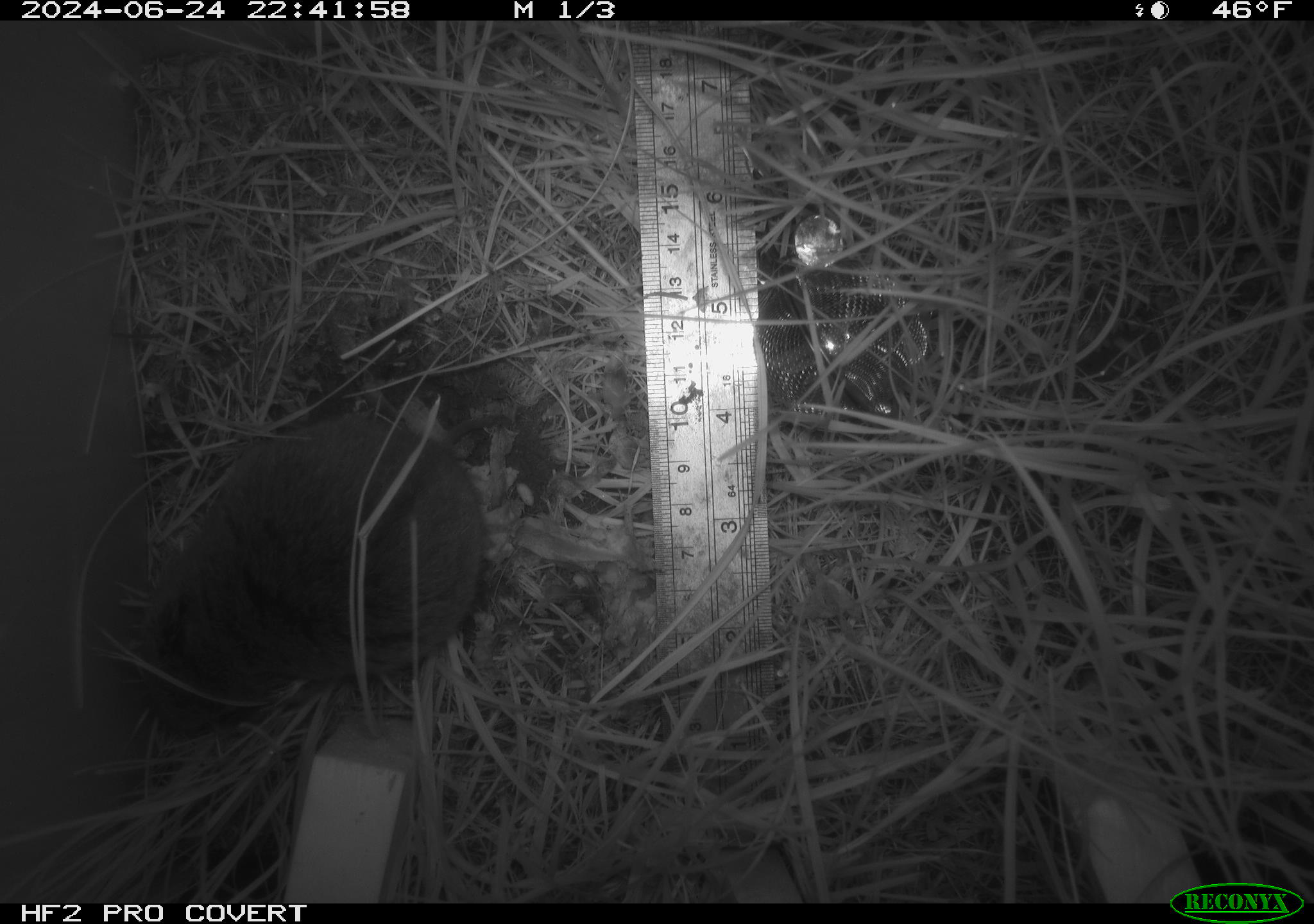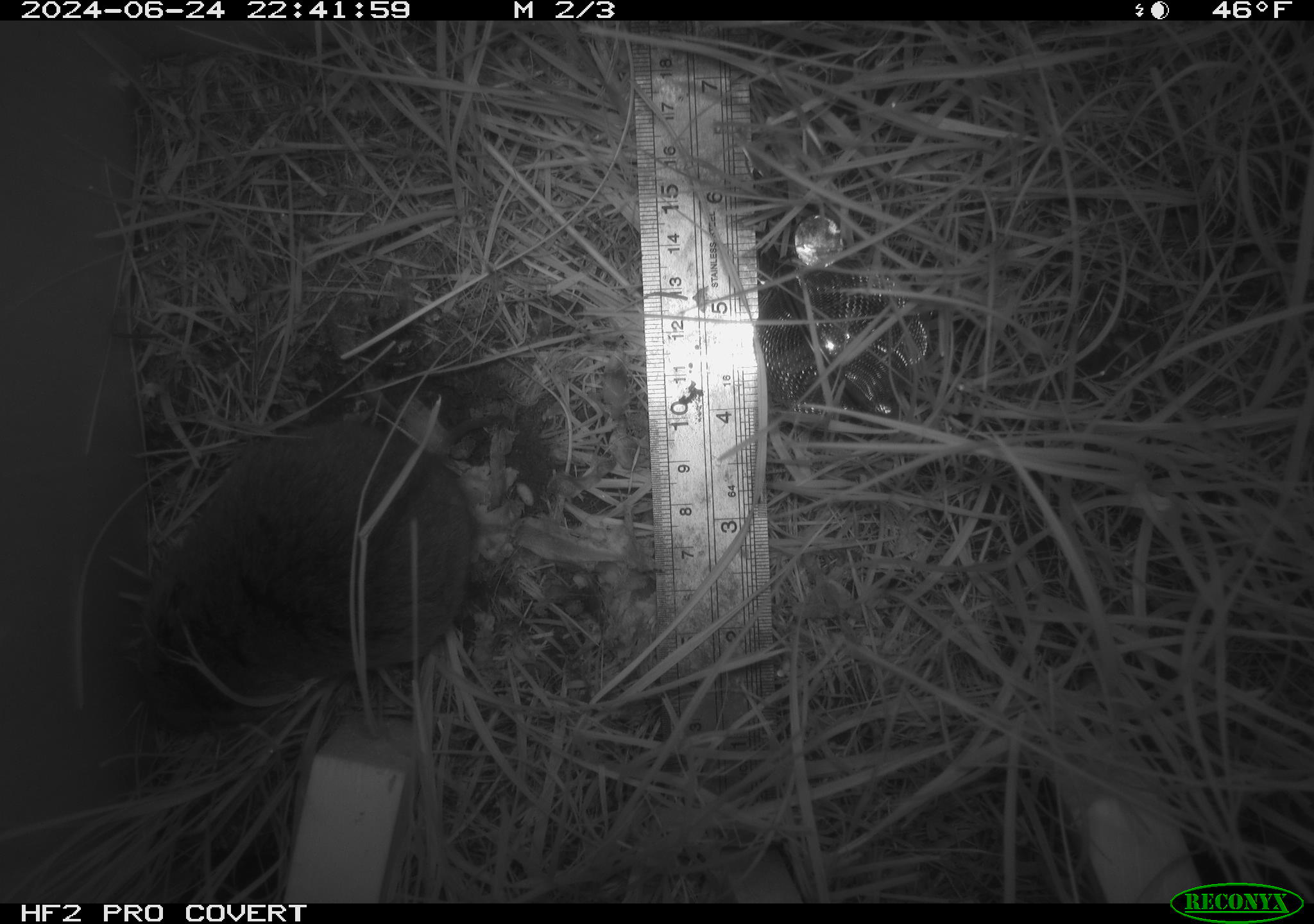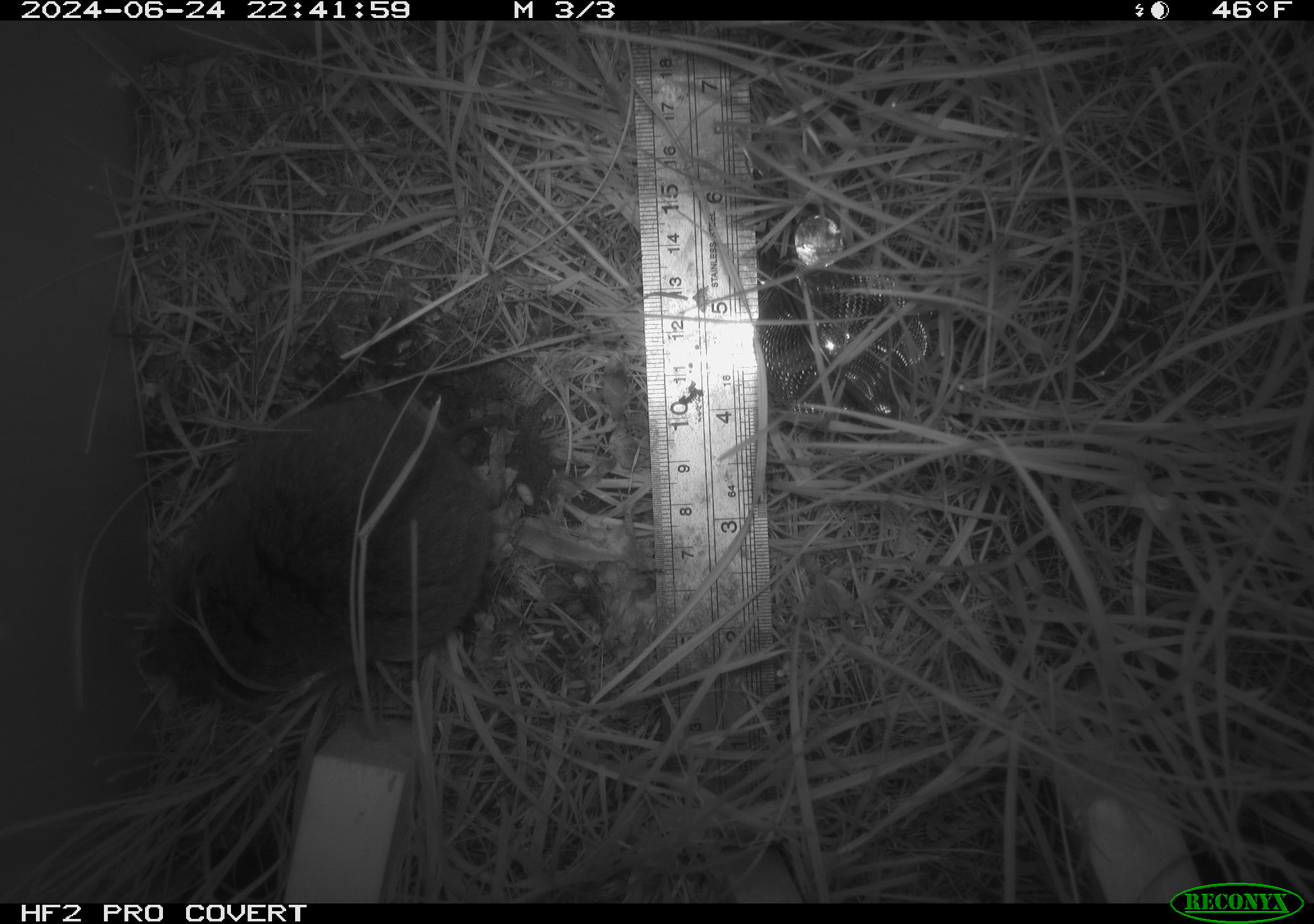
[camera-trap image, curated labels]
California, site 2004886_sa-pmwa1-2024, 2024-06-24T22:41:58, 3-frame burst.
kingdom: Animalia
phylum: Chordata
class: Mammalia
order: Rodentia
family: Cricetidae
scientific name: Arvicolinae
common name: voles, lemmings, and muskrats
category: arvicolinae subfamily